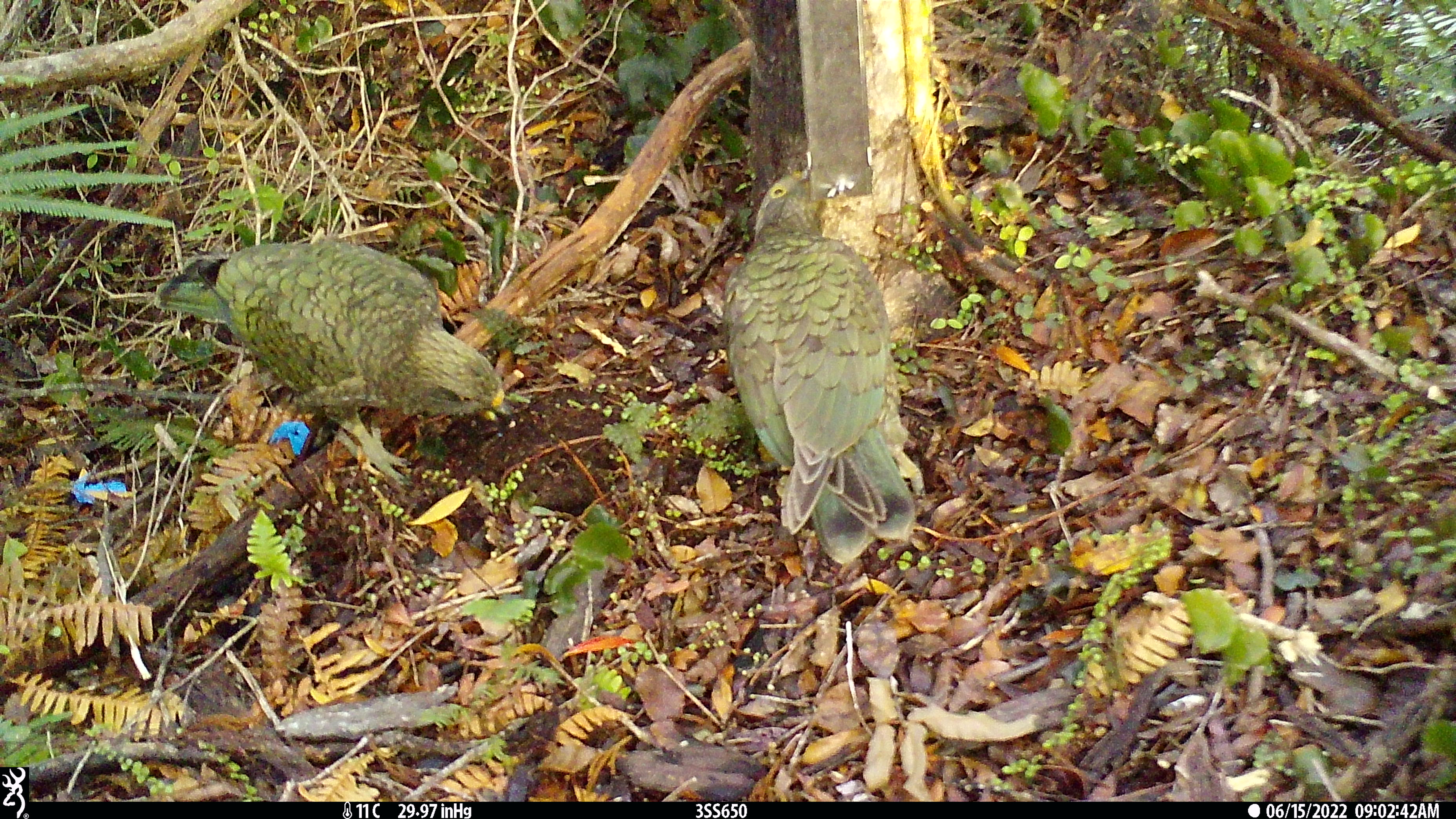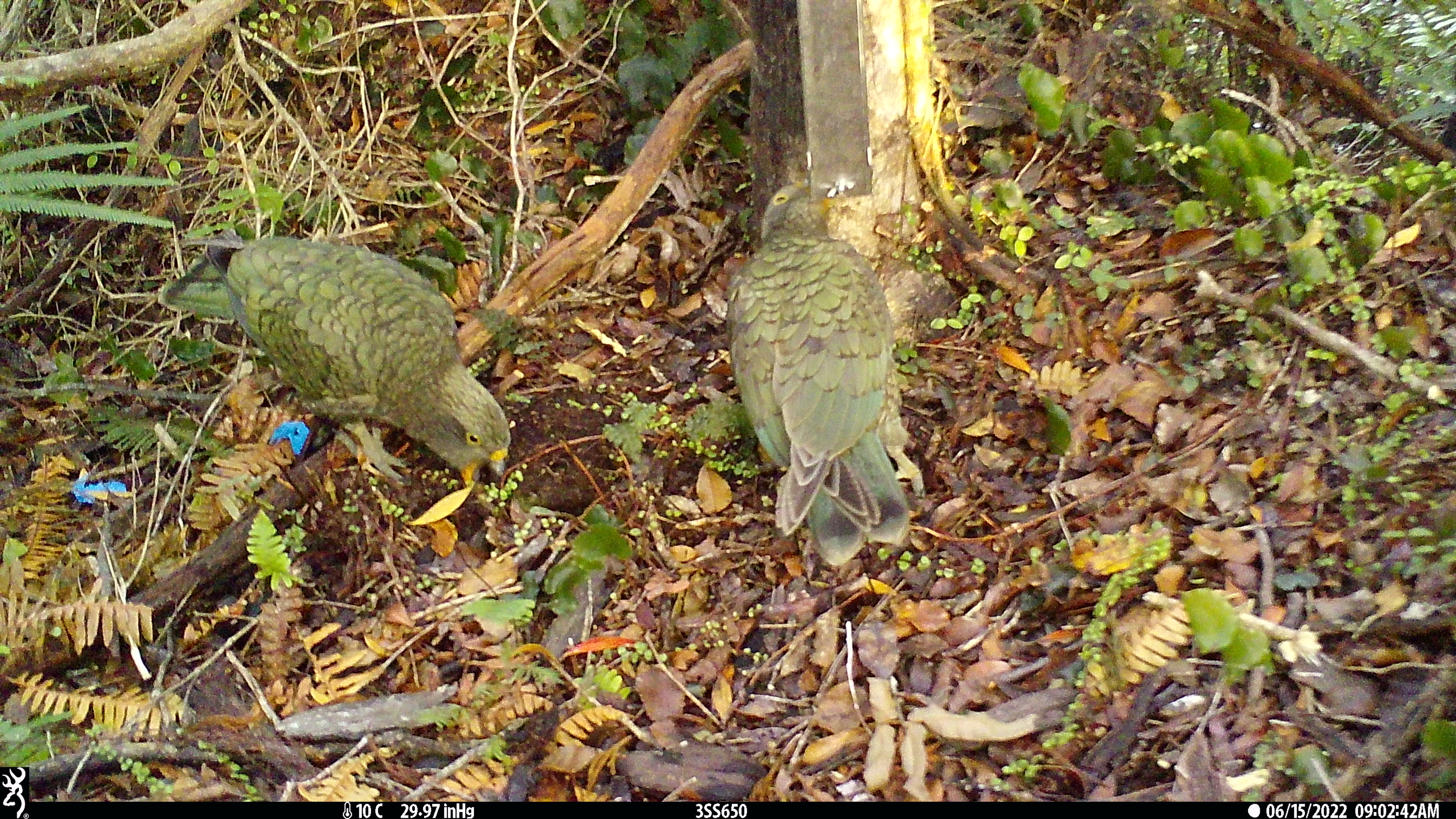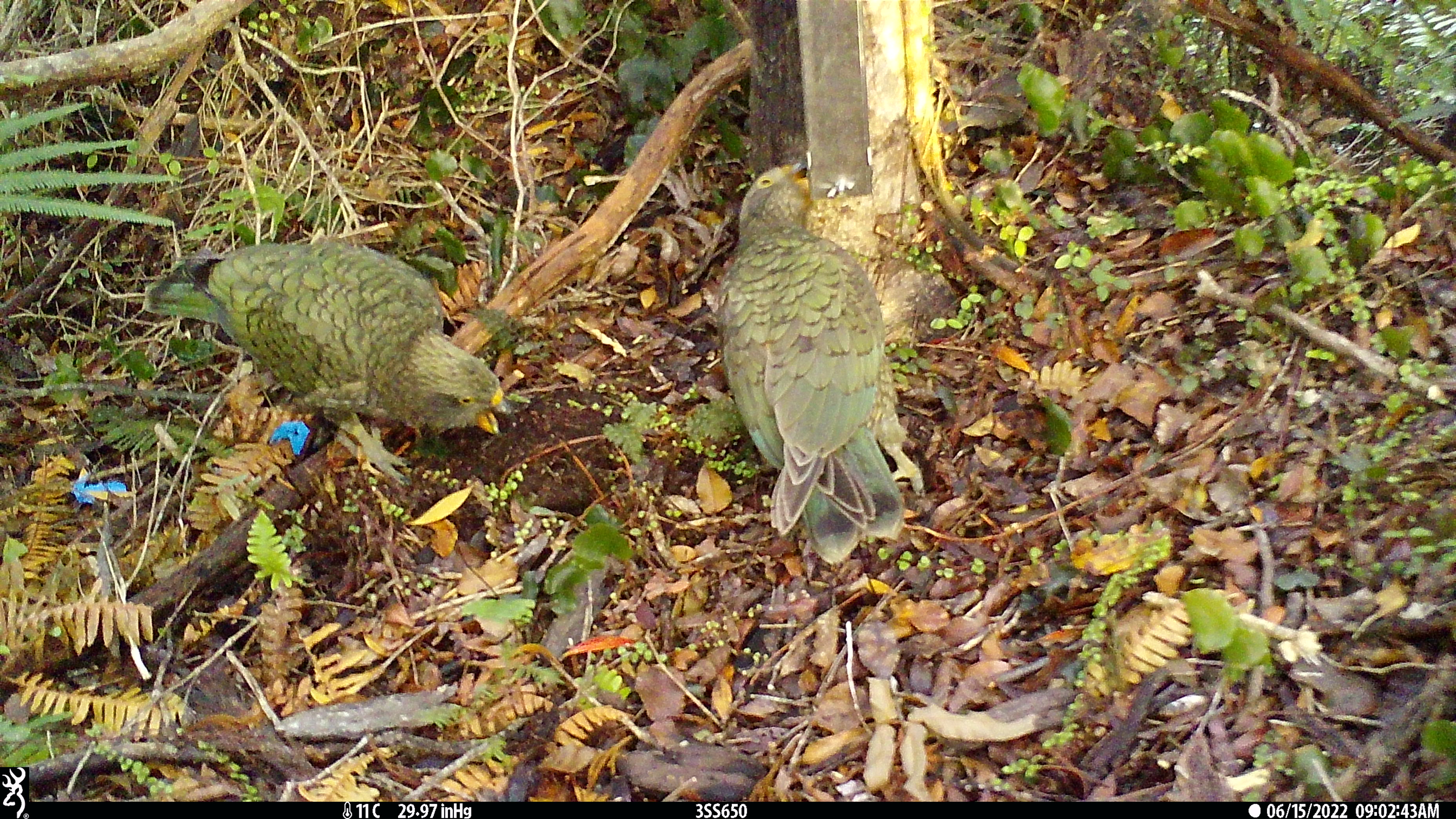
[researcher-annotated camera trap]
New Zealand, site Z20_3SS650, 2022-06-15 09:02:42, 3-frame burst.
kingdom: Animalia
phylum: Chordata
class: Aves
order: Psittaciformes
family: Strigopidae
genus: Nestor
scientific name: Nestor notabilis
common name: kea